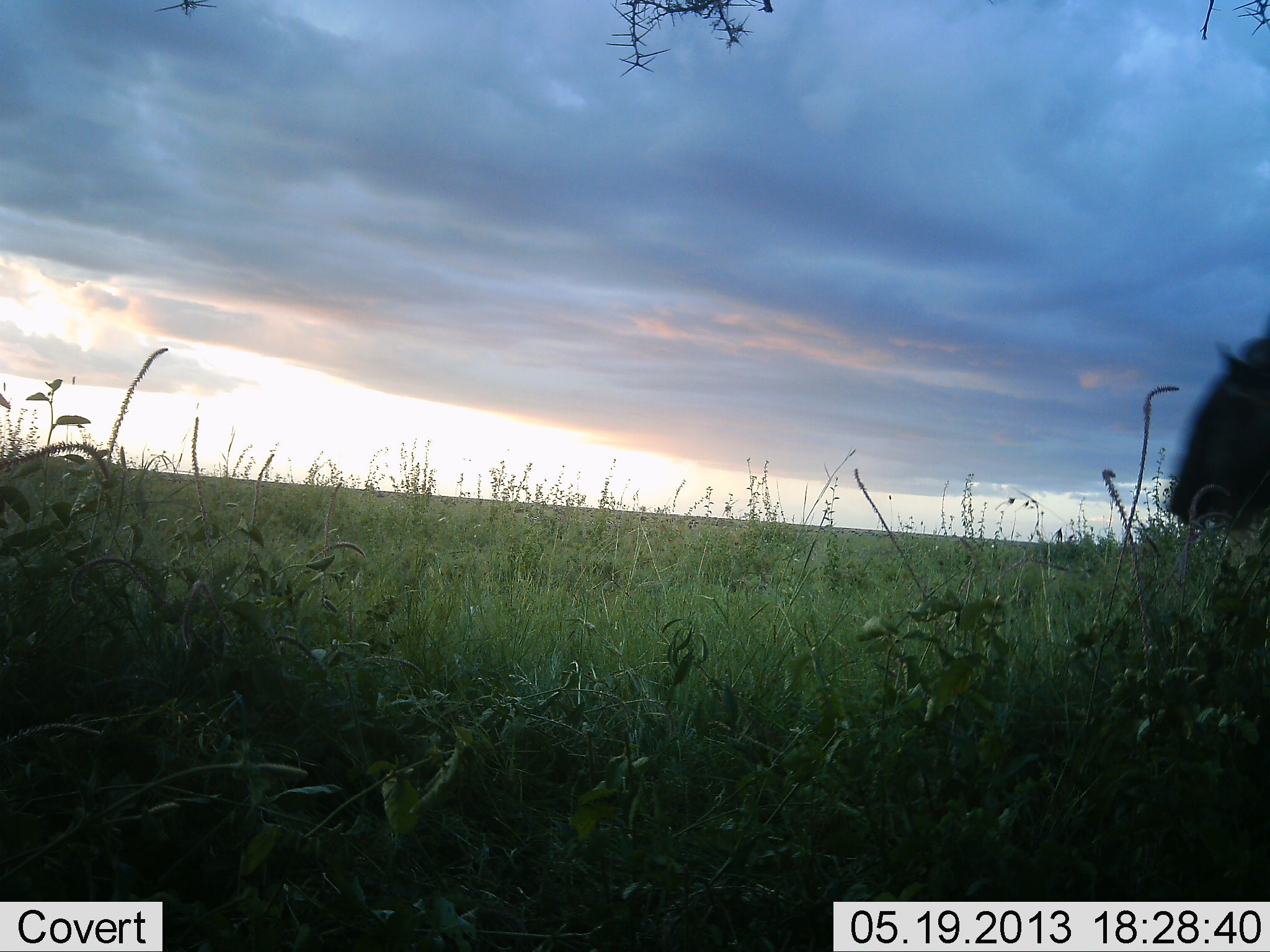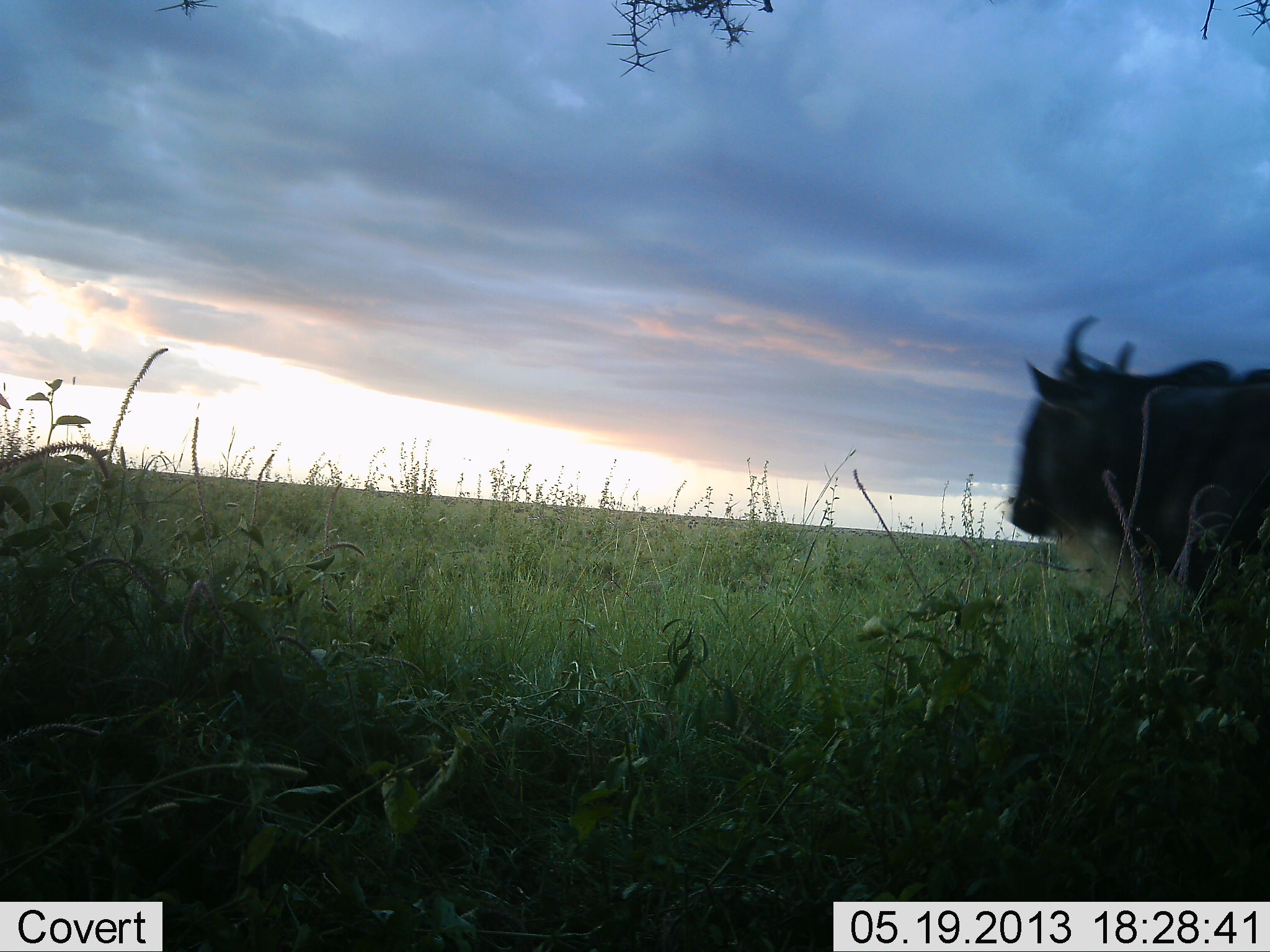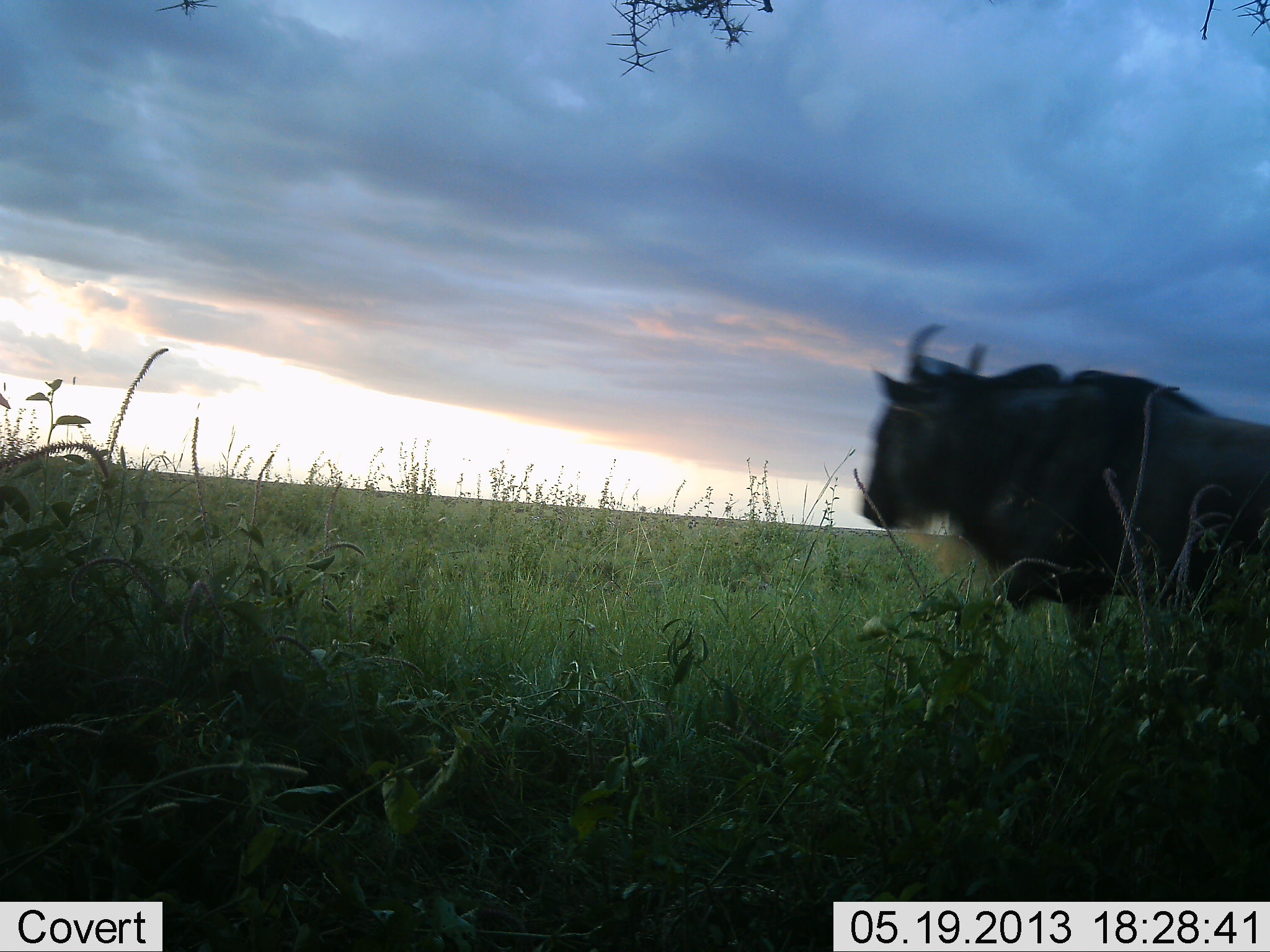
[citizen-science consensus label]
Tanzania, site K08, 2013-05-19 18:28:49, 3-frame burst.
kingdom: Animalia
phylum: Chordata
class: Mammalia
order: Artiodactyla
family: Bovidae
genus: Connochaetes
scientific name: Connochaetes taurinus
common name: blue wildebeest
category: wildebeest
Wildebeest (blue wildebeest) (Connochaetes taurinus), count 1. Behavior (volunteer vote fractions): standing 0%, resting 0%, moving 100%, interacting 0%. Young present (vote fraction): 0%. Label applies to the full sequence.